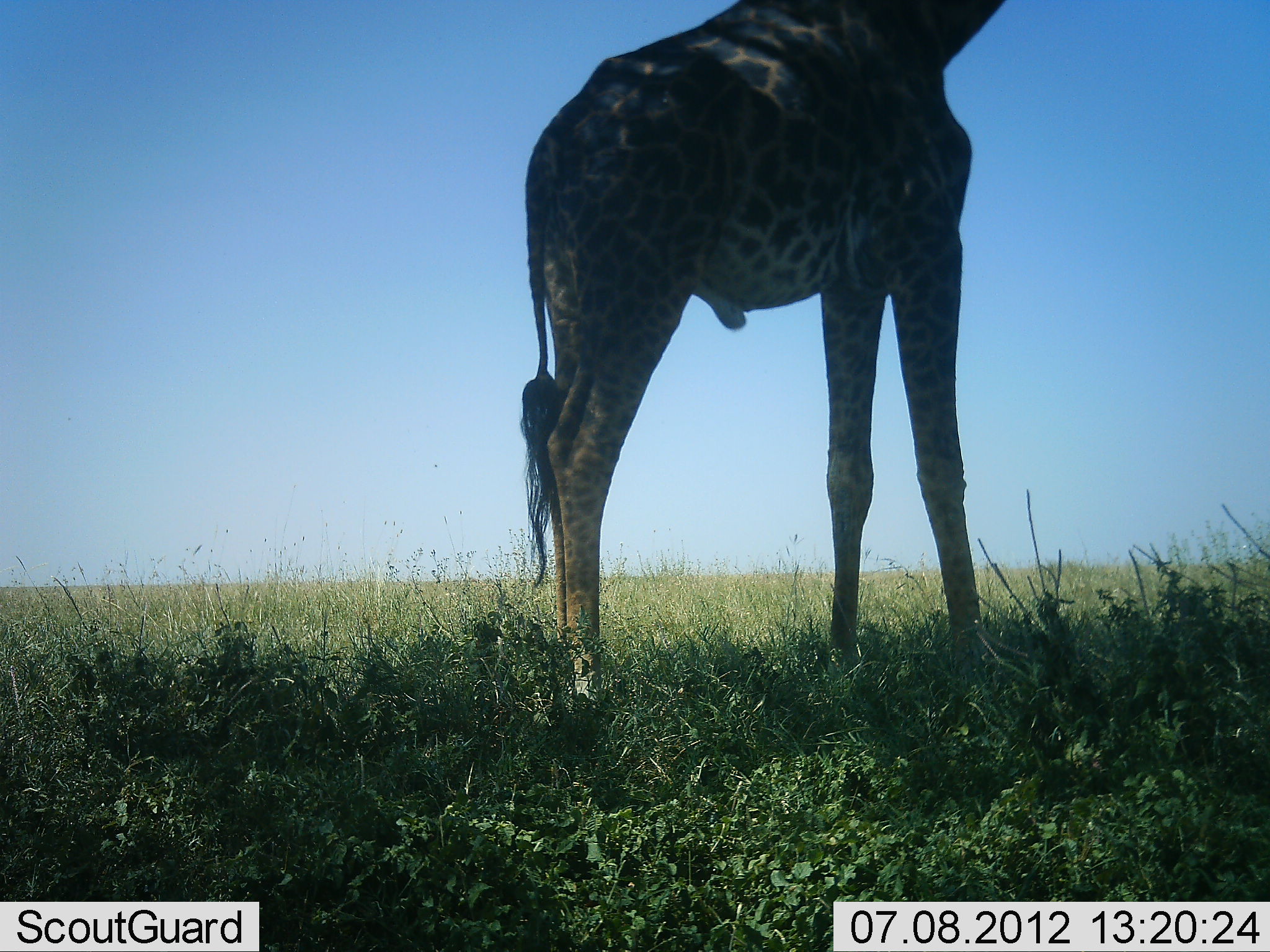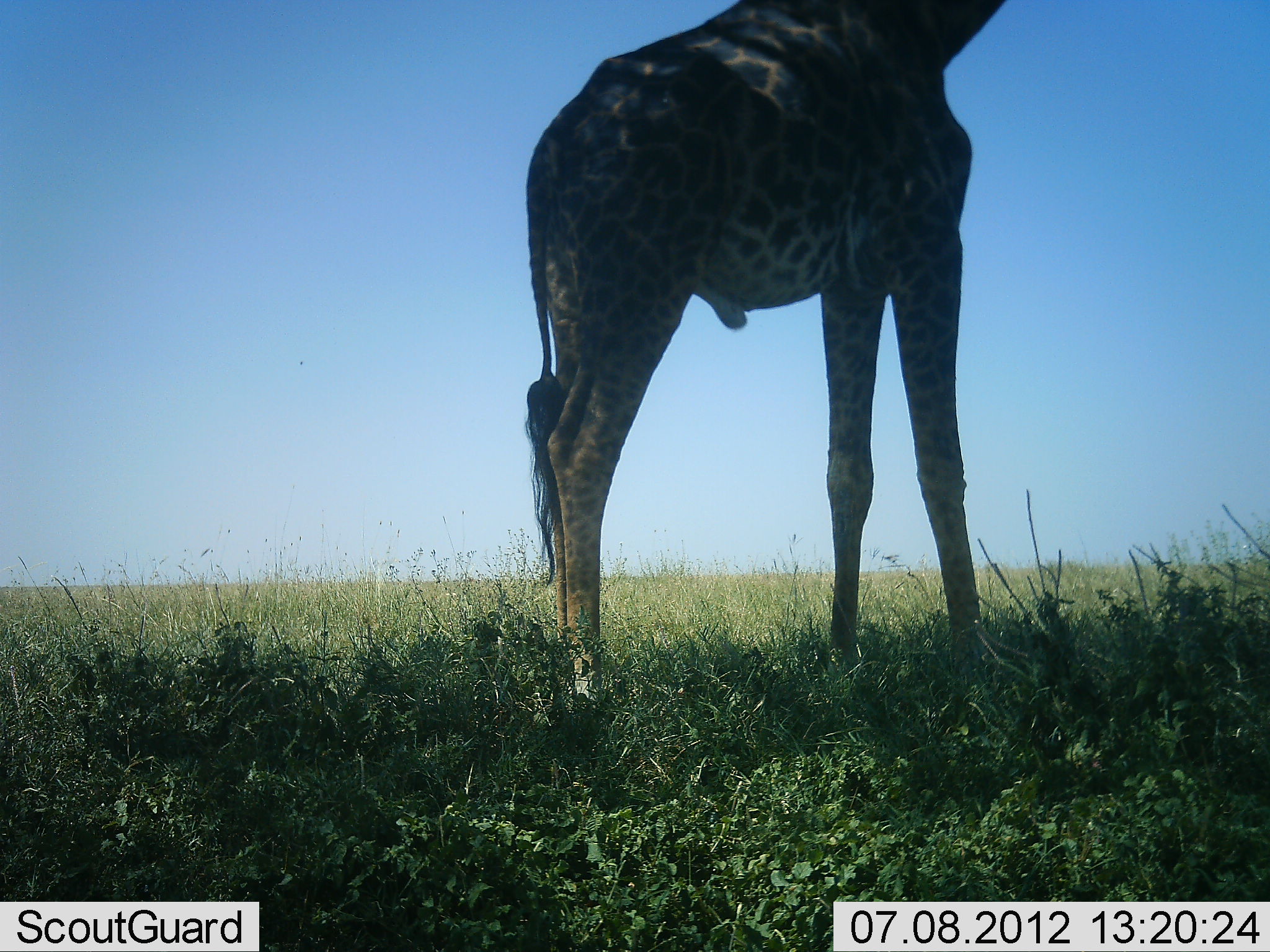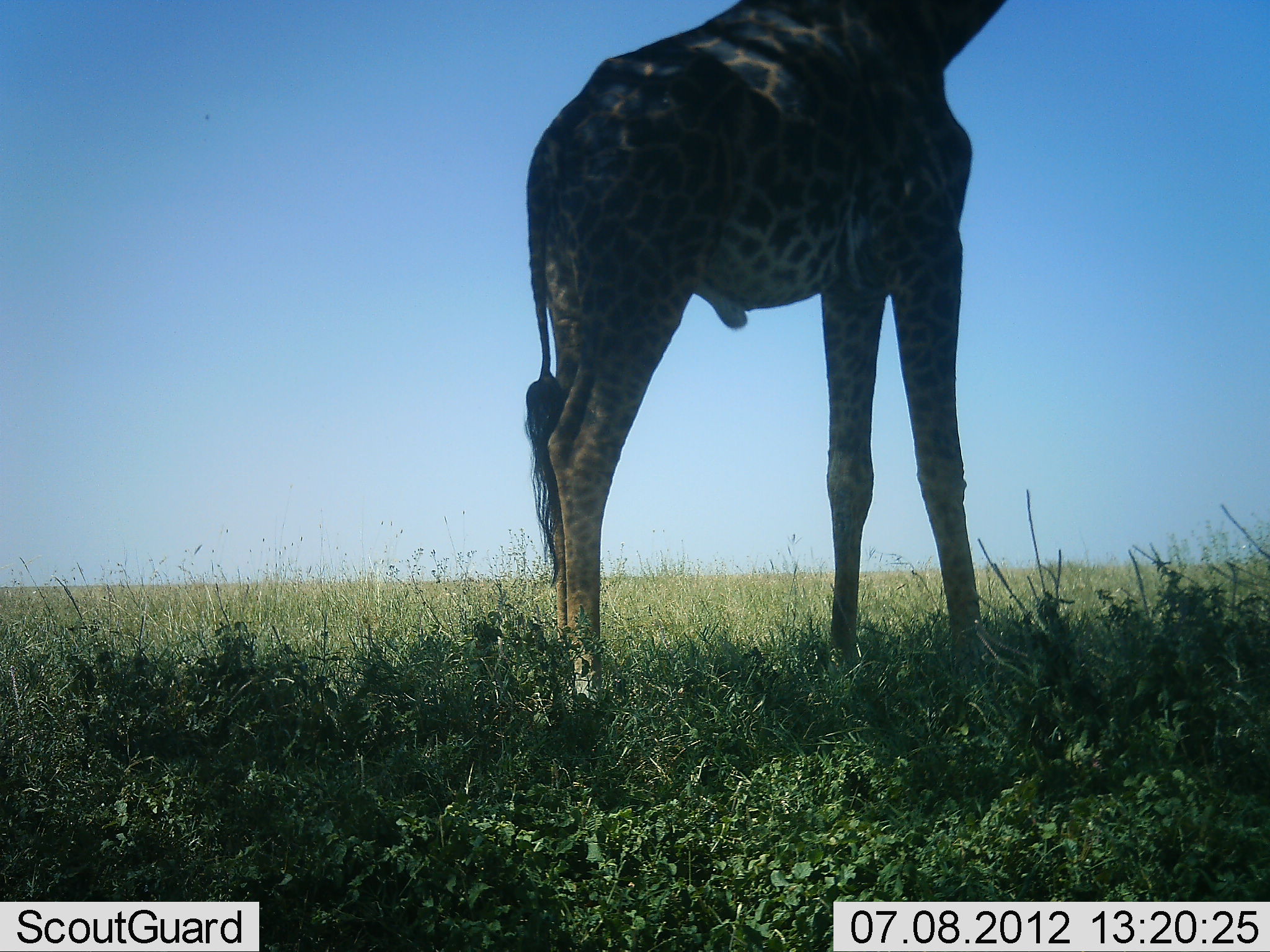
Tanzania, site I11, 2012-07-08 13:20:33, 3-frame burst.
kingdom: Animalia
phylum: Chordata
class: Mammalia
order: Artiodactyla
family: Giraffidae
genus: Giraffa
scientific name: Giraffa camelopardalis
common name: giraffe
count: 1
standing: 100%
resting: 0%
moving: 0%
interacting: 0%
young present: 0%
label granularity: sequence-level